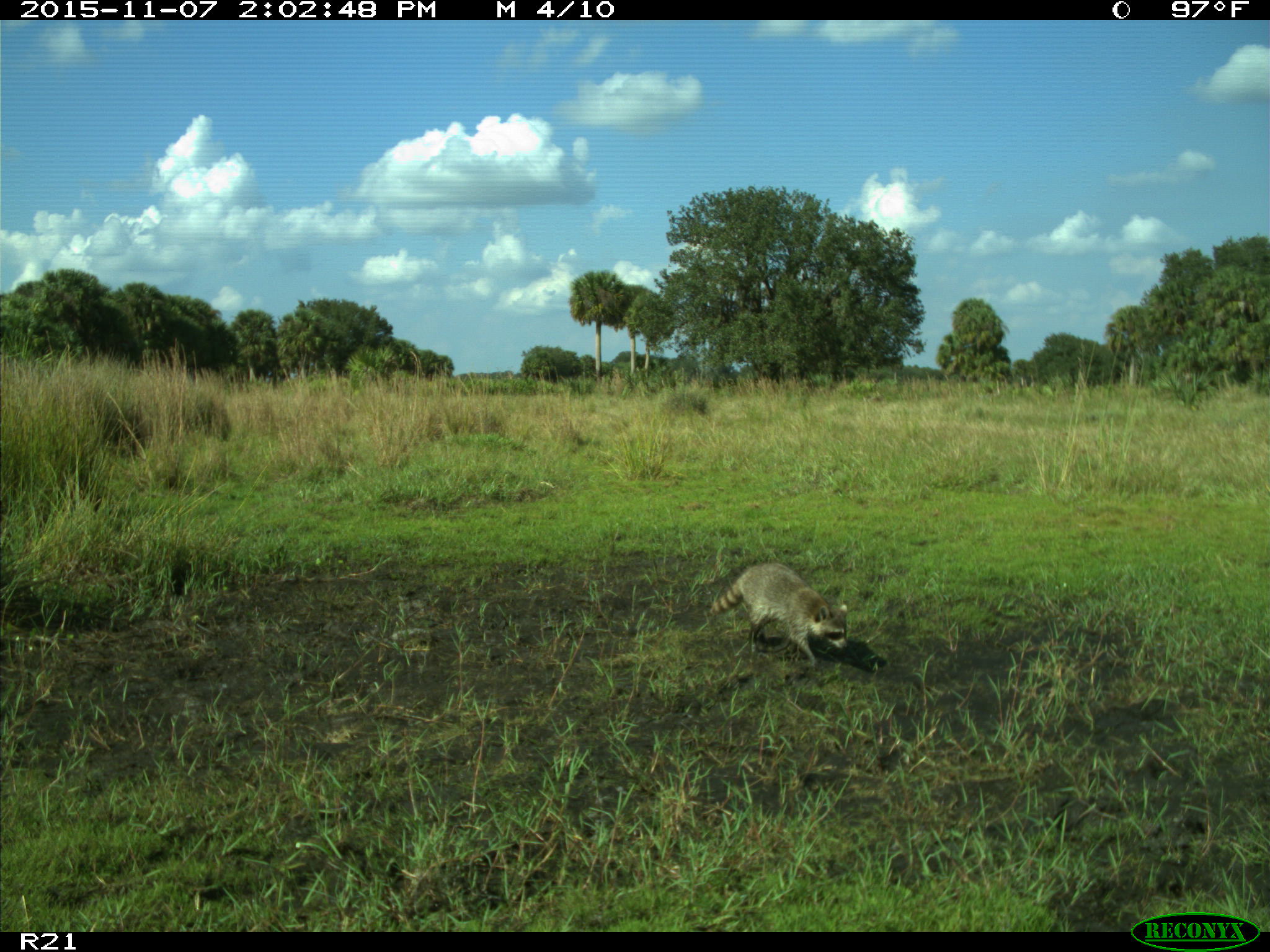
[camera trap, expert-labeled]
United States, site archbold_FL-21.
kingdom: Animalia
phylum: Chordata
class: Mammalia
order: Carnivora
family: Procyonidae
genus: Procyon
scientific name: Procyon lotor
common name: common raccoon